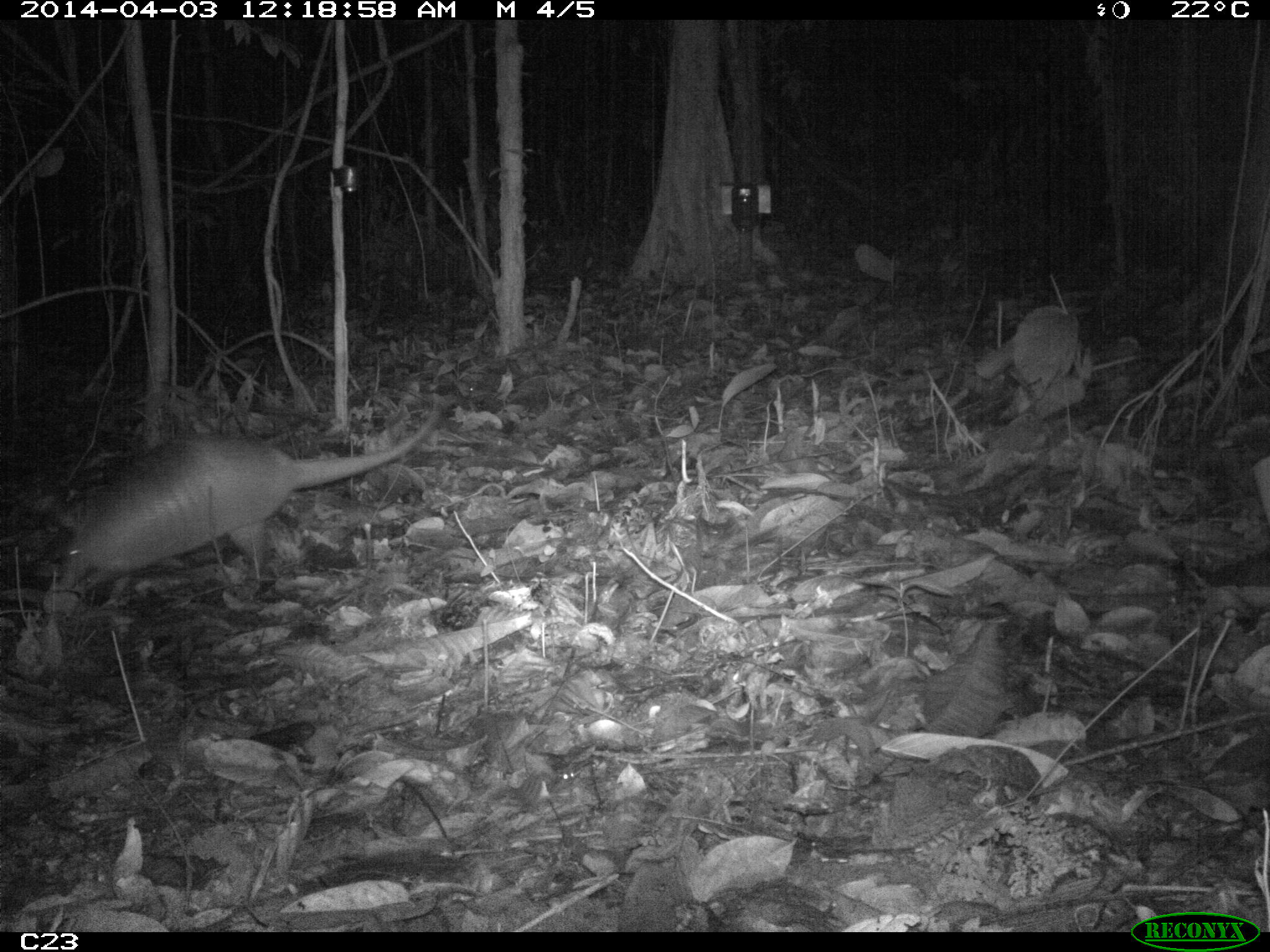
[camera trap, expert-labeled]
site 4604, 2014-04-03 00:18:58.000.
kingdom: Animalia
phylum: Chordata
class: Mammalia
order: Cingulata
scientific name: Cingulata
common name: armadillo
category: unknown armadillo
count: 1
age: adult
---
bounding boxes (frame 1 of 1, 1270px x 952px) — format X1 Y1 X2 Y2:
unknown armadillo: 49 409 441 595